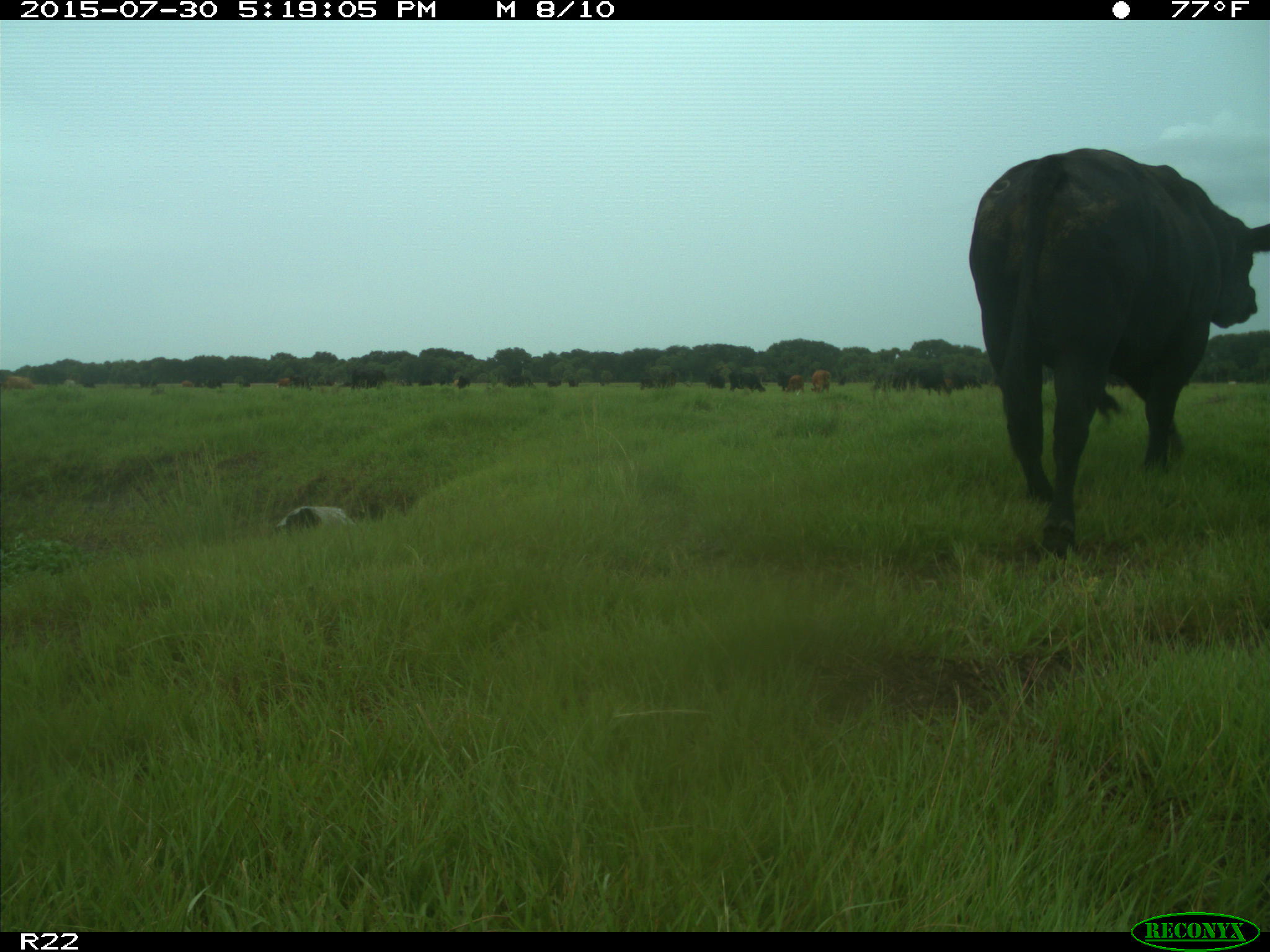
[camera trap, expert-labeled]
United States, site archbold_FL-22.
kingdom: Animalia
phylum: Chordata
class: Mammalia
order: Artiodactyla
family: Bovidae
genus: Bos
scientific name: Bos taurus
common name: domestic cow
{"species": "Bos taurus (domestic cow)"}